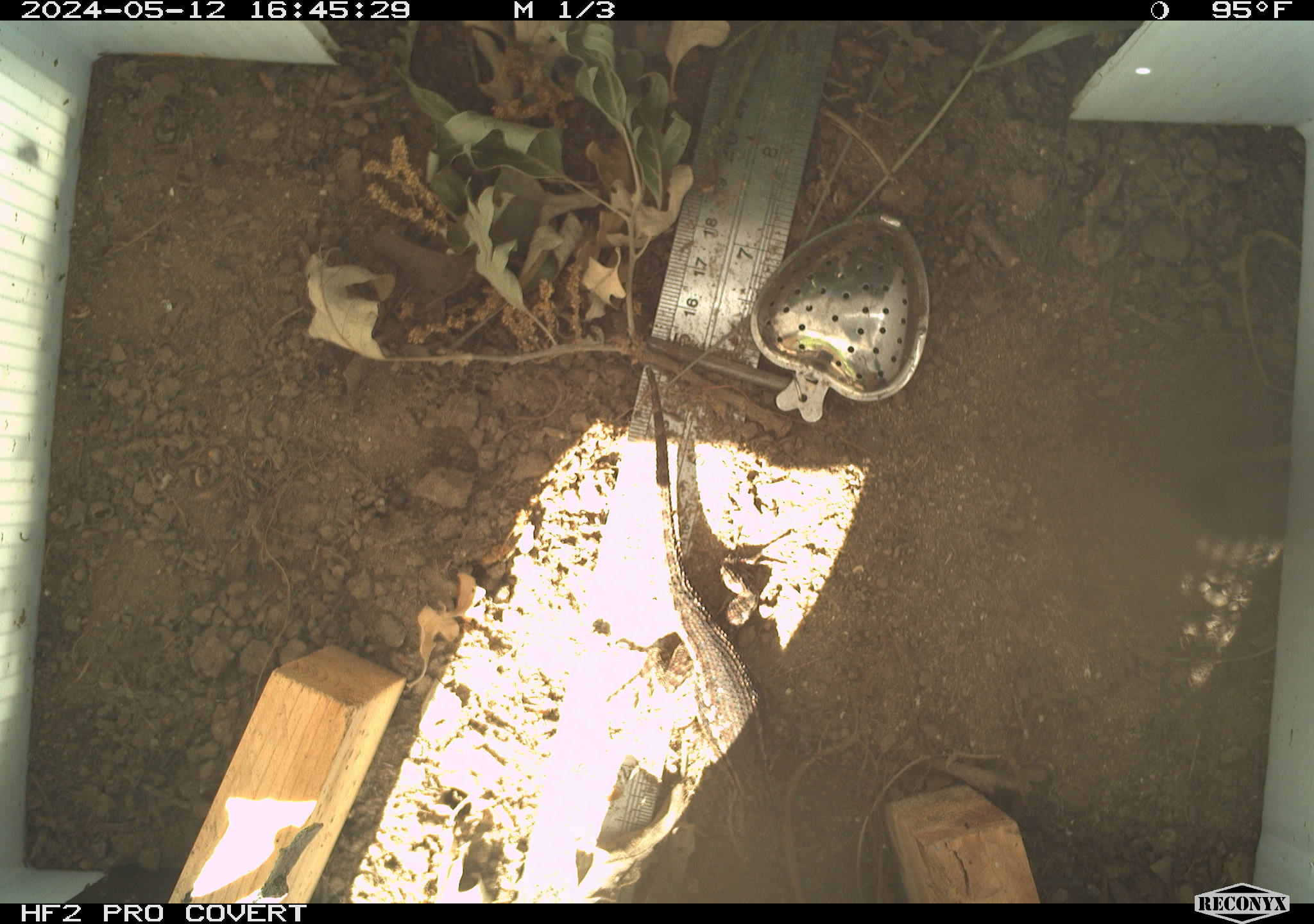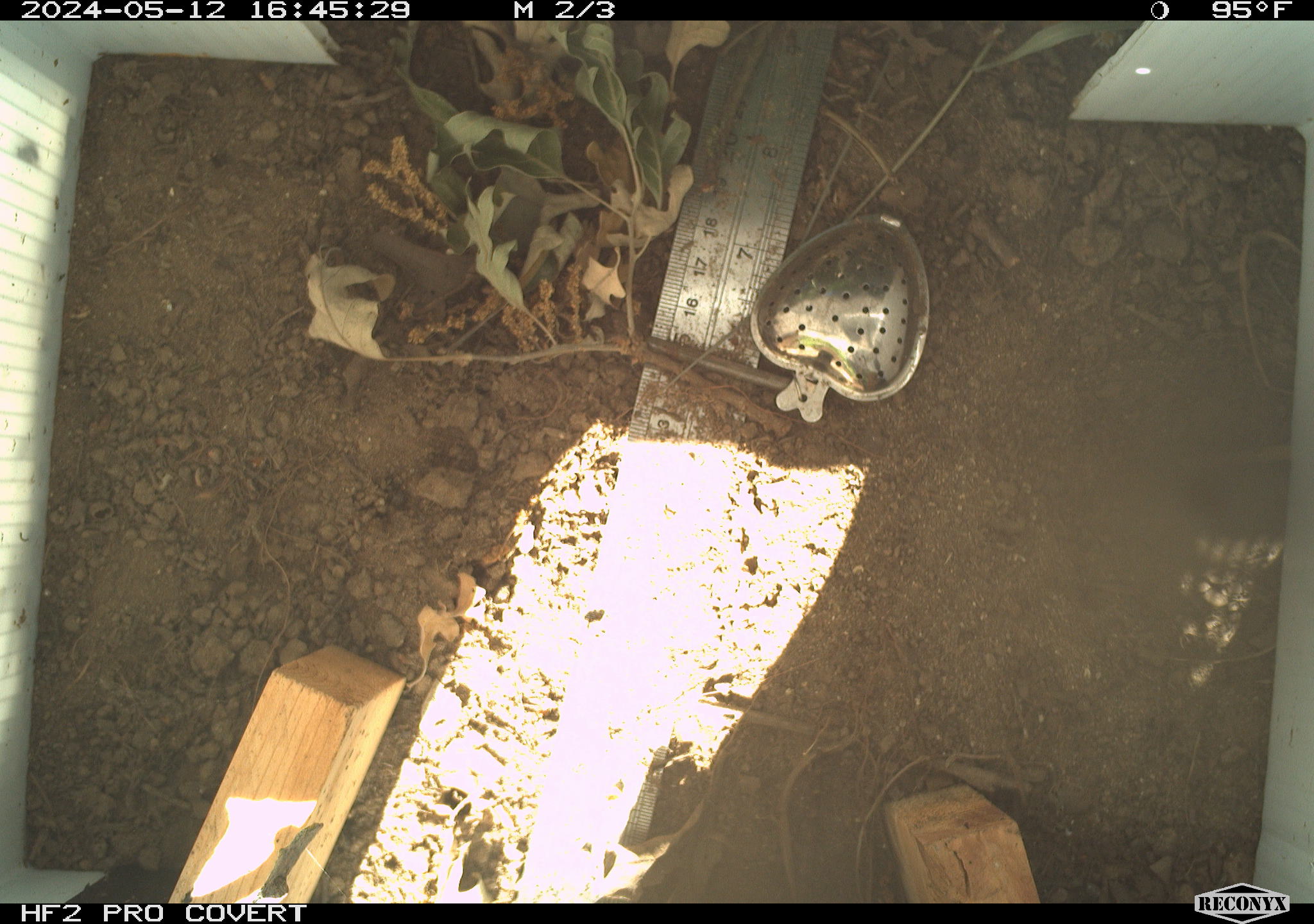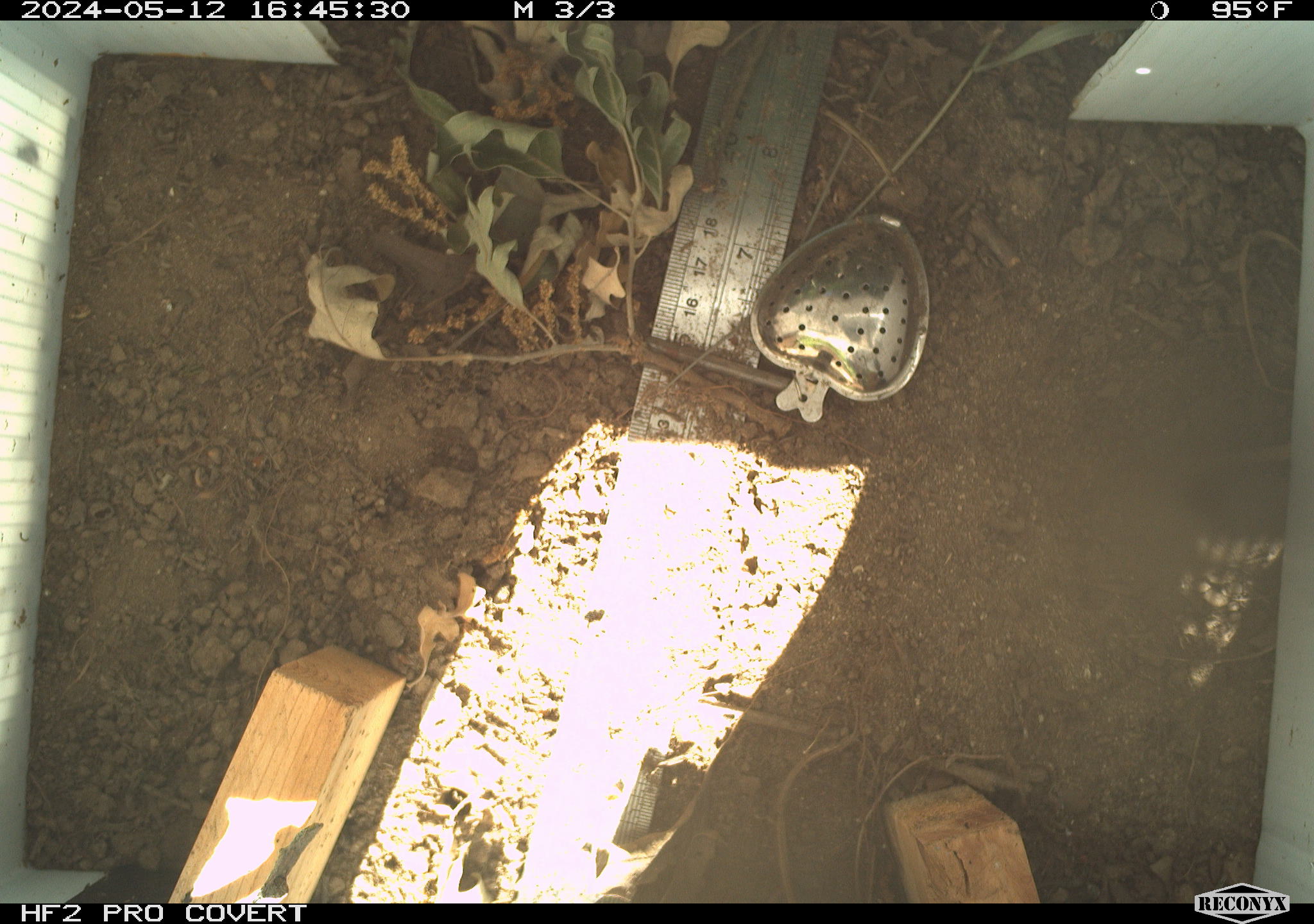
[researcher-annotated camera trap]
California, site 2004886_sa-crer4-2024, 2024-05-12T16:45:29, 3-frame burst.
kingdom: Animalia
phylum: Chordata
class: Reptilia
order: Squamata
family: Phrynosomatidae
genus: Sceloporus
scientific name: Sceloporus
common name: spiny lizards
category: sceloporus species